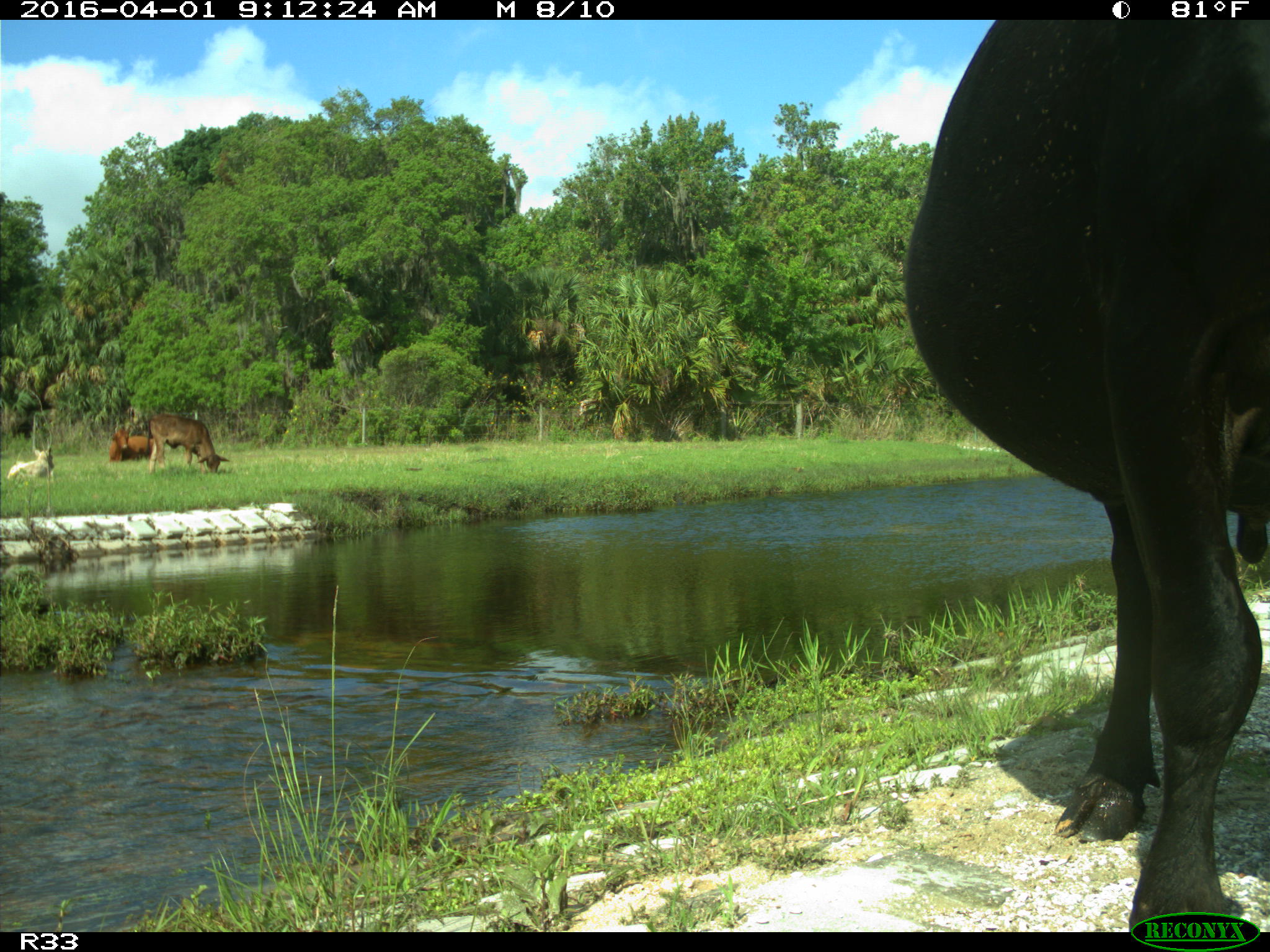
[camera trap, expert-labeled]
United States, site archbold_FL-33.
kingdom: Animalia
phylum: Chordata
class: Mammalia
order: Artiodactyla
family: Bovidae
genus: Bos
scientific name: Bos taurus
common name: domestic cow